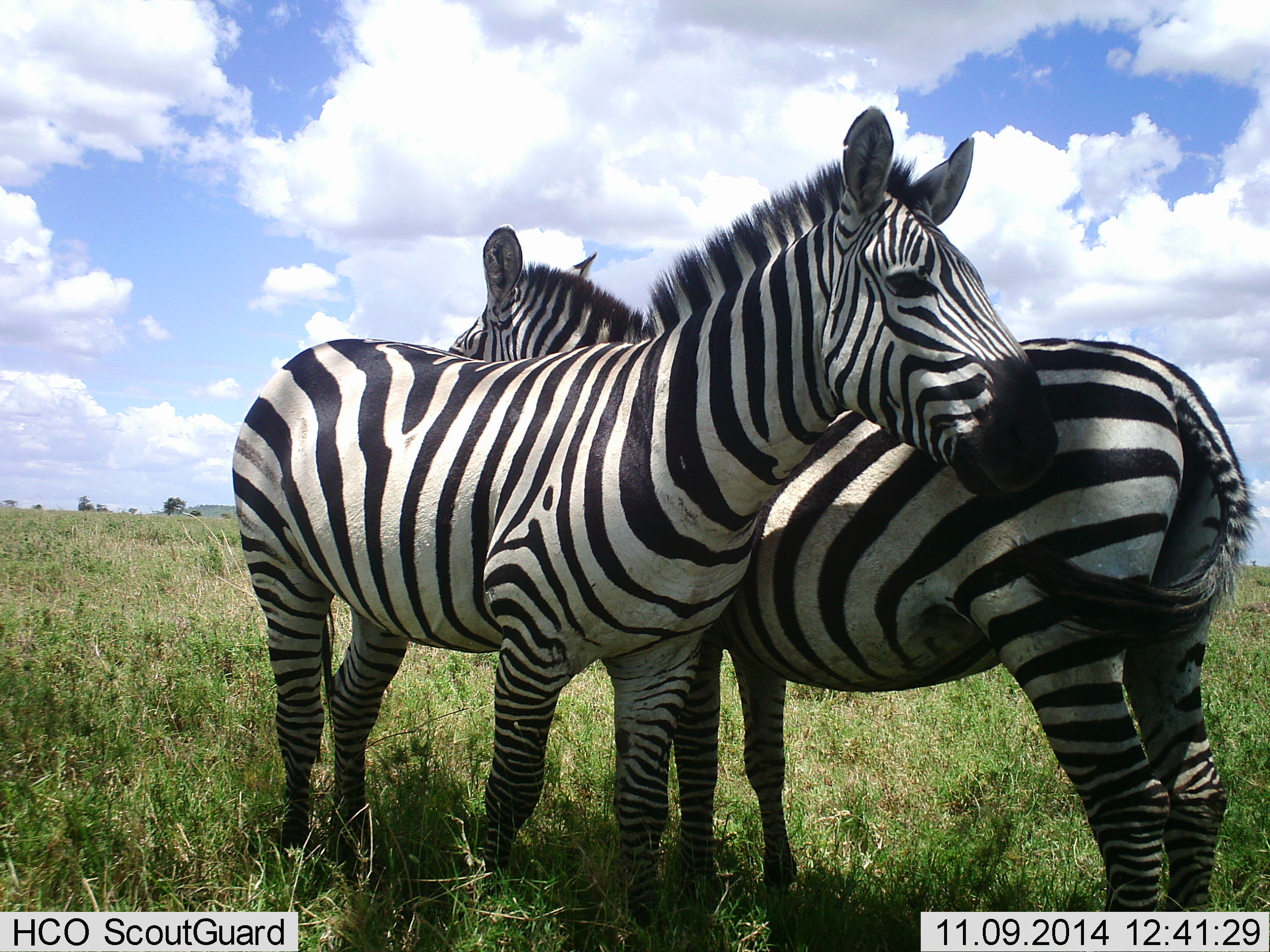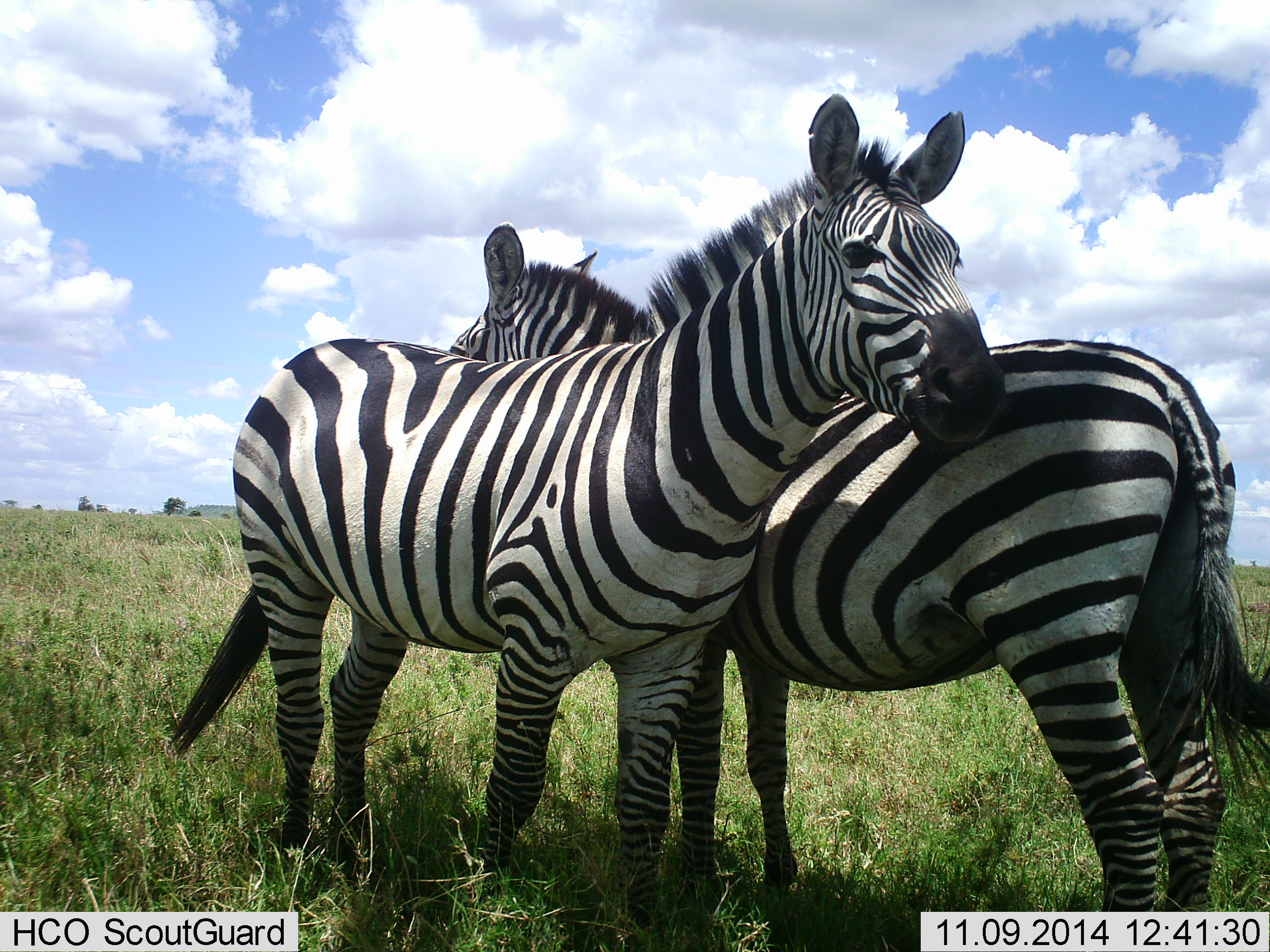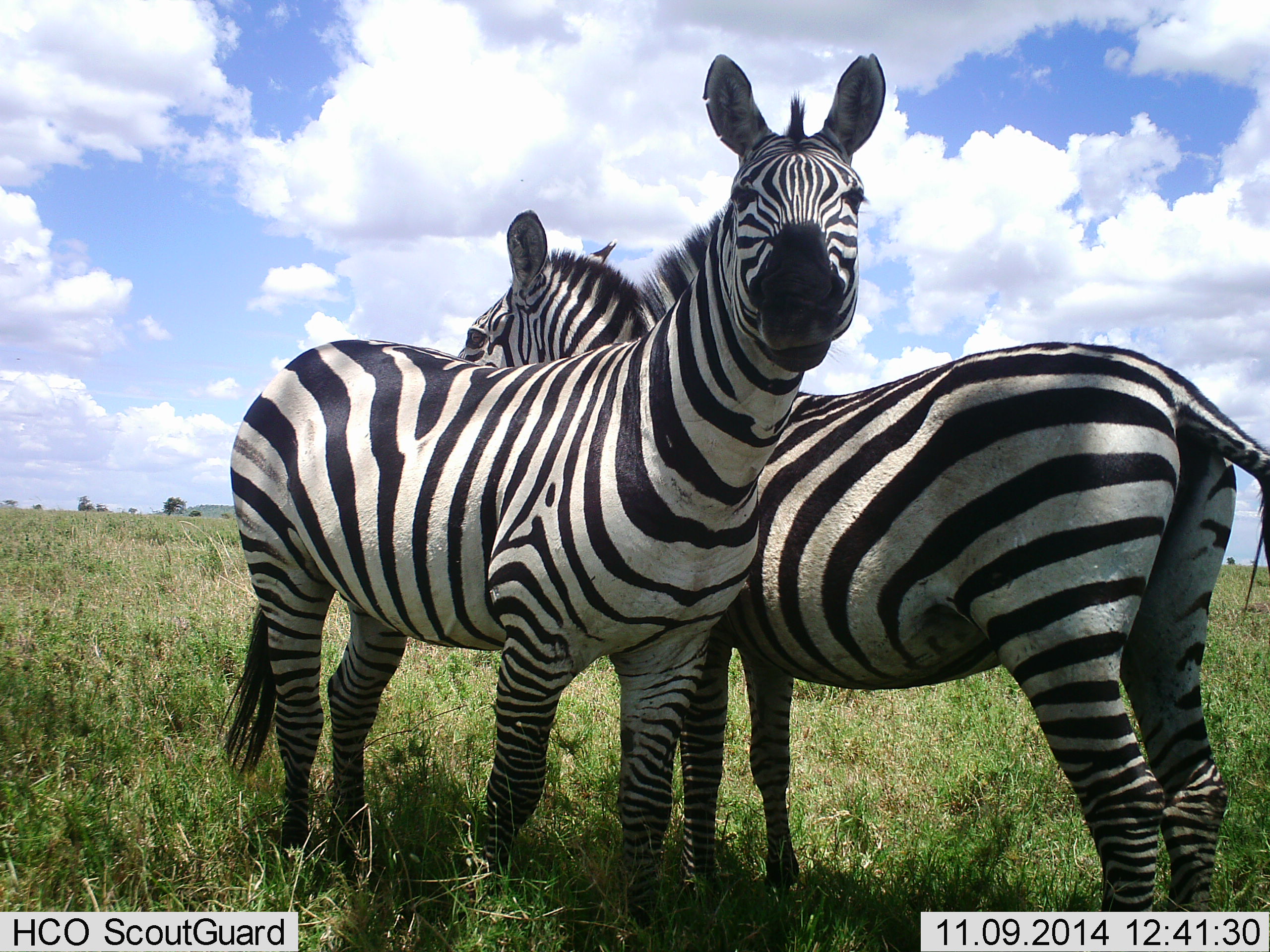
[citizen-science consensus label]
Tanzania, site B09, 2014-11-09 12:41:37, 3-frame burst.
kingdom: Animalia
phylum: Chordata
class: Mammalia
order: Perissodactyla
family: Equidae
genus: Equus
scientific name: Equus quagga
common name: plains zebra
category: zebra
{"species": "zebra (plains zebra) (Equus quagga)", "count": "2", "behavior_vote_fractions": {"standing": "100%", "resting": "0%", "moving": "0%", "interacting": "40%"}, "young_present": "0%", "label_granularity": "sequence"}